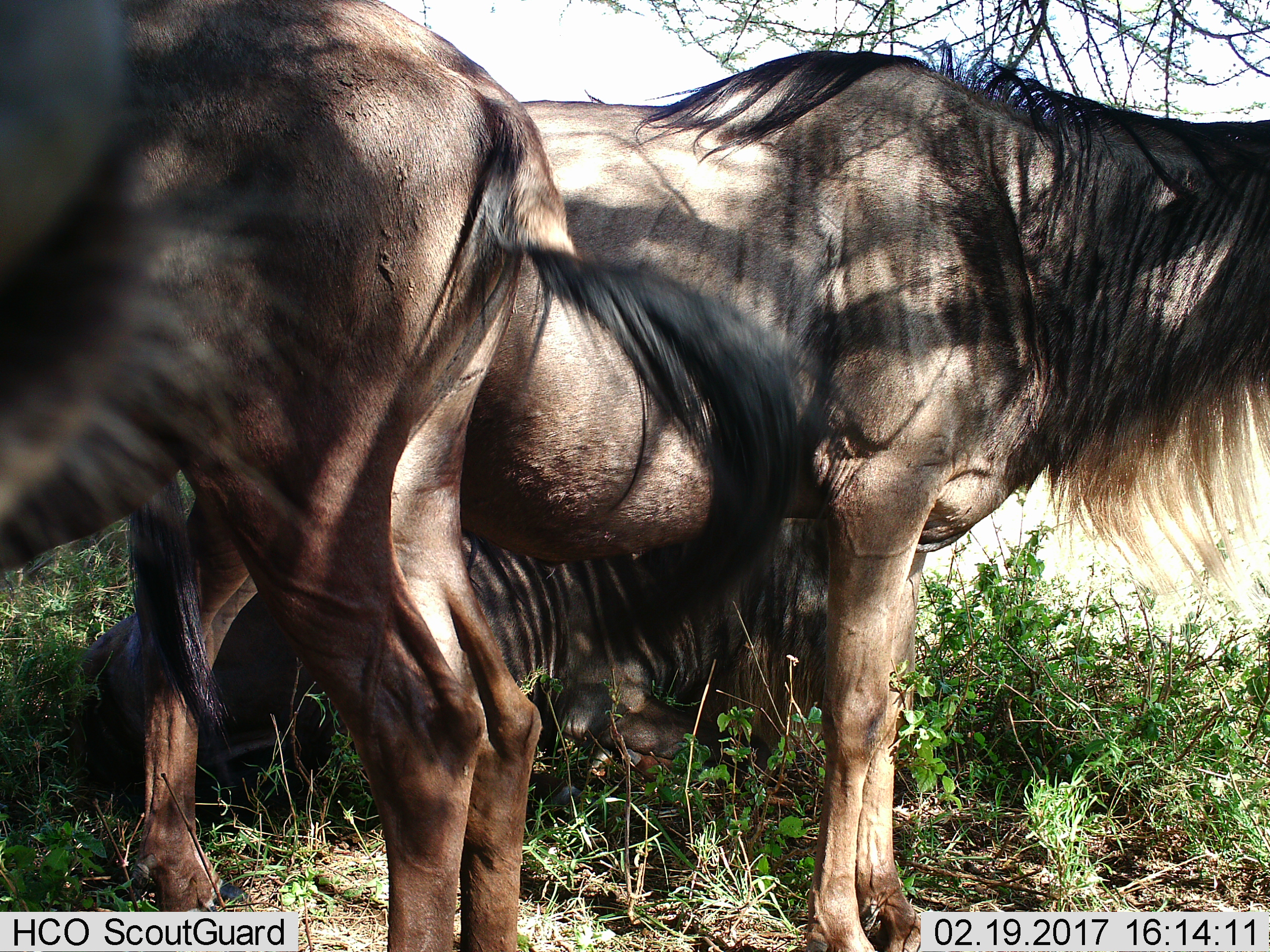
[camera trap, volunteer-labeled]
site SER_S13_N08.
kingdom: Animalia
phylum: Chordata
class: Mammalia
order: Artiodactyla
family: Bovidae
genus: Connochaetes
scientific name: Connochaetes taurinus taurinus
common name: blue wildebeest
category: wildebeestblue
Wildebeestblue (blue wildebeest) (Connochaetes taurinus taurinus), count 3. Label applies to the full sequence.